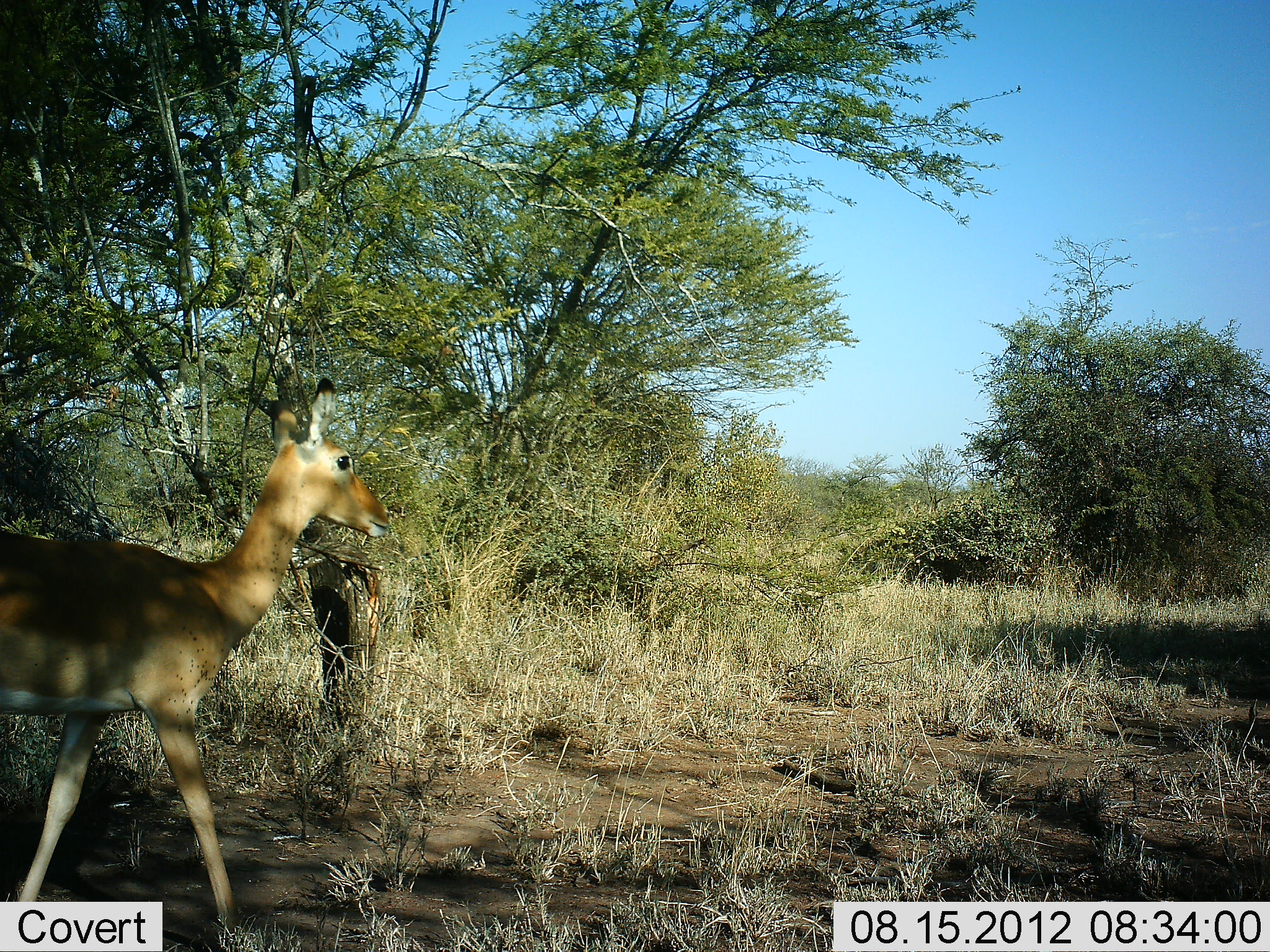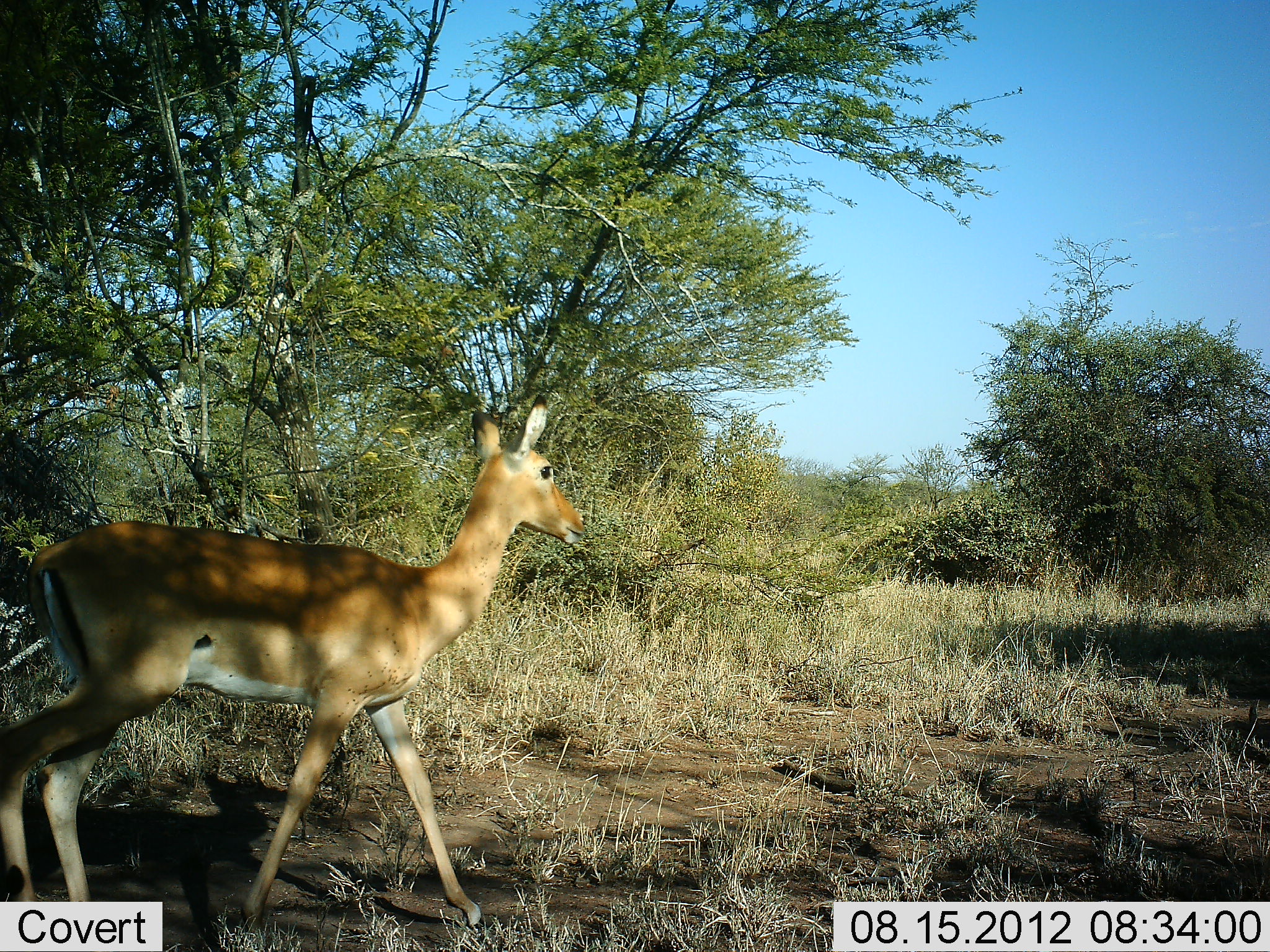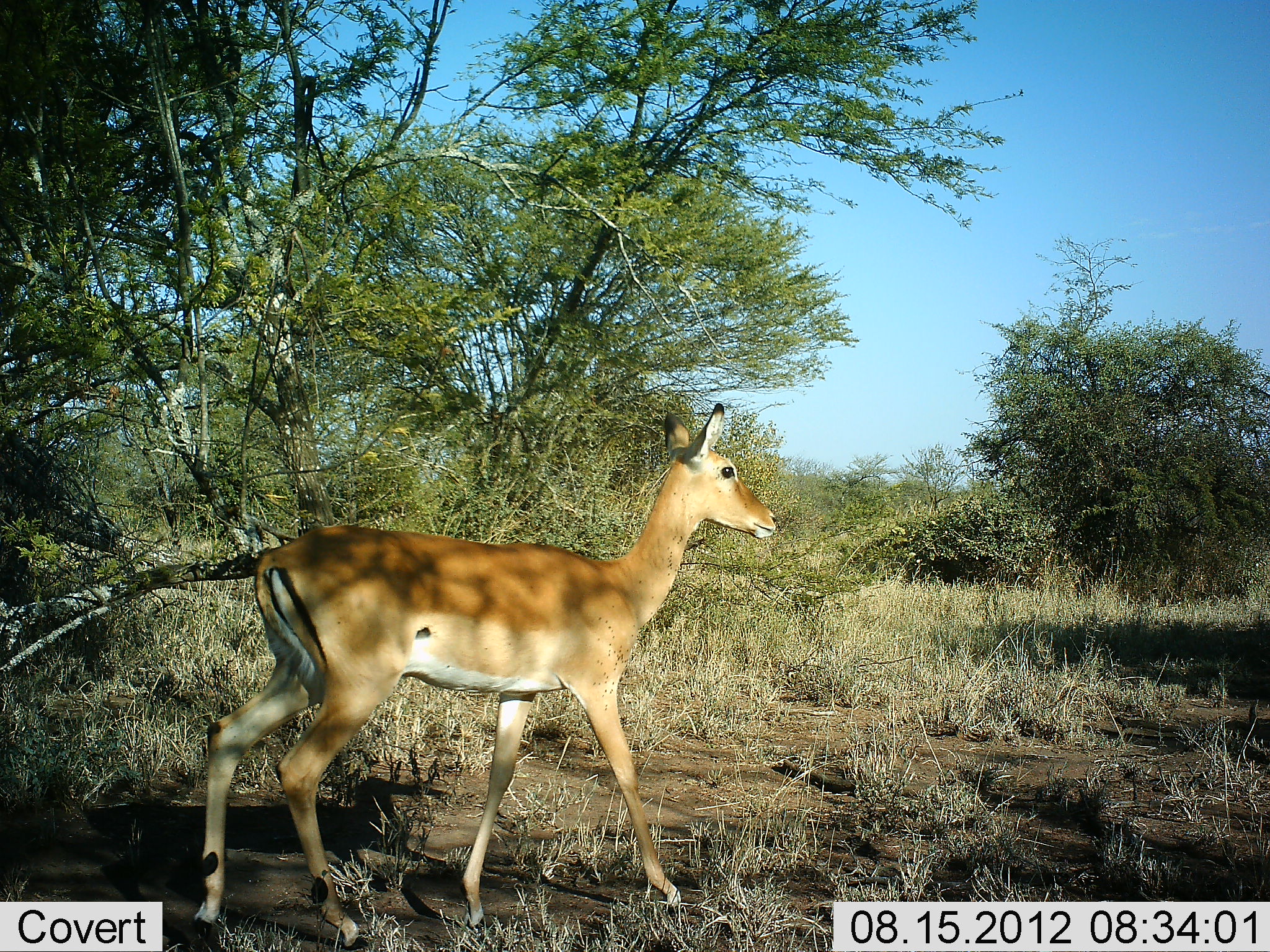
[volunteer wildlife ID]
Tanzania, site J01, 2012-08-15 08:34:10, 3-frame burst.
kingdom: Animalia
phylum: Chordata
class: Mammalia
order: Artiodactyla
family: Bovidae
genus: Aepyceros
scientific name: Aepyceros melampus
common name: impala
Impala (Aepyceros melampus), count 1. Behavior (volunteer vote fractions): standing 0%, resting 0%, moving 100%, interacting 0%. Young present (vote fraction): 10%. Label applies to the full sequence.